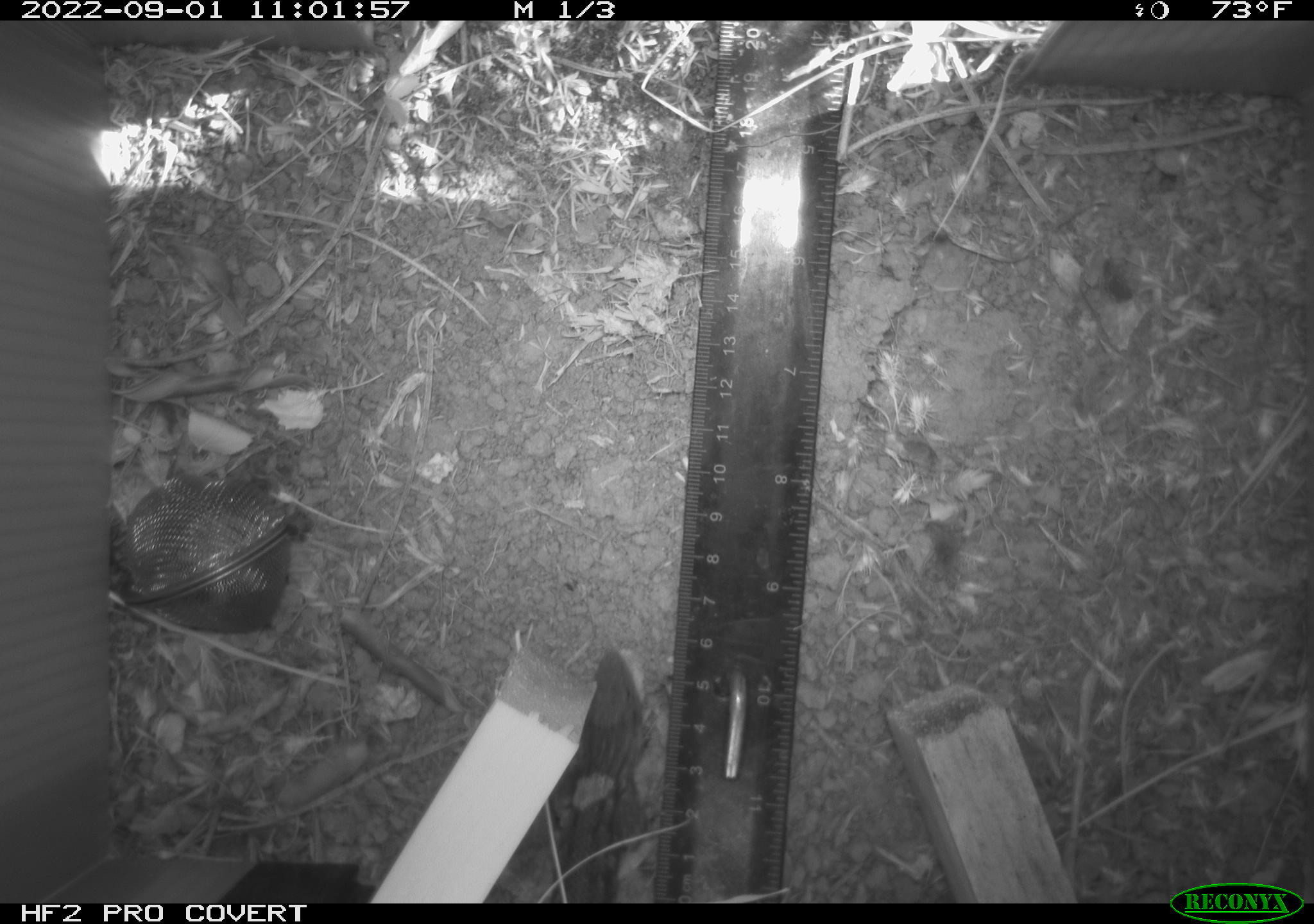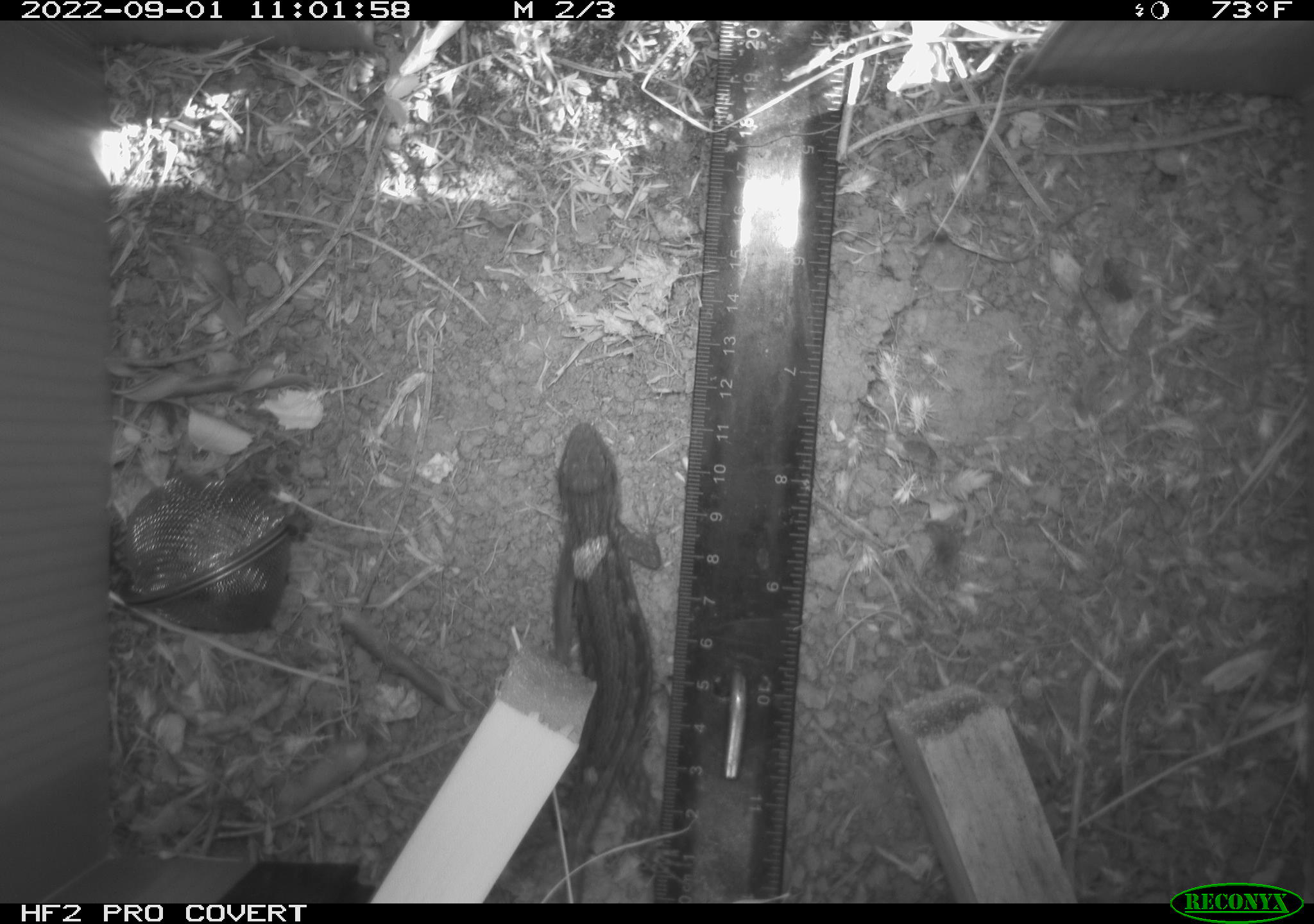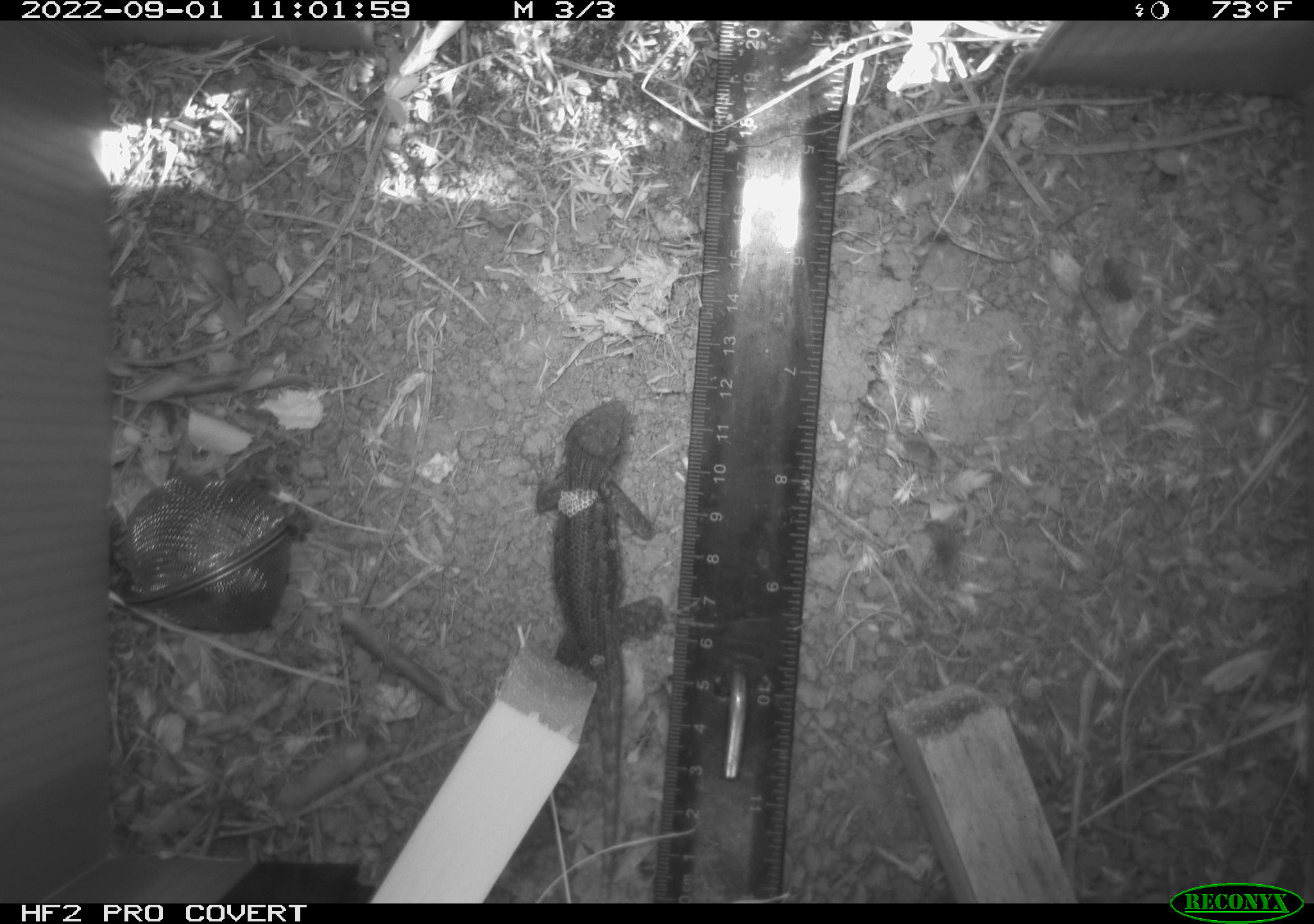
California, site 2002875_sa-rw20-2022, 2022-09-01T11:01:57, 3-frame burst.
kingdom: Animalia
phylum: Chordata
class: Reptilia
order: Squamata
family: Phrynosomatidae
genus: Sceloporus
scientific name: Sceloporus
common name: spiny lizards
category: sceloporus species